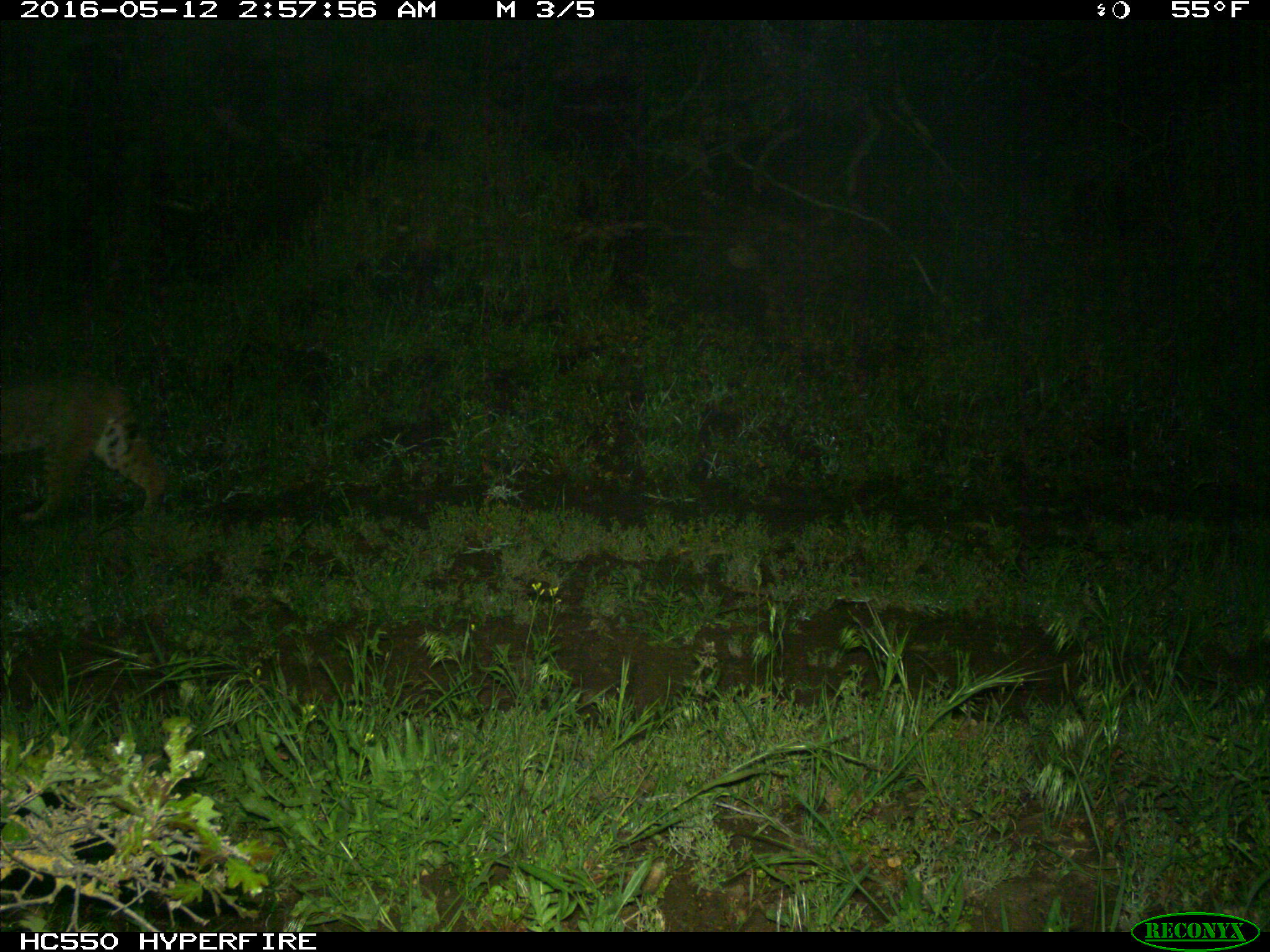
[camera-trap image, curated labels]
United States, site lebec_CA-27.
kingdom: Animalia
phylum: Chordata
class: Mammalia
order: Carnivora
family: Felidae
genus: Lynx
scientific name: Lynx rufus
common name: bobcat